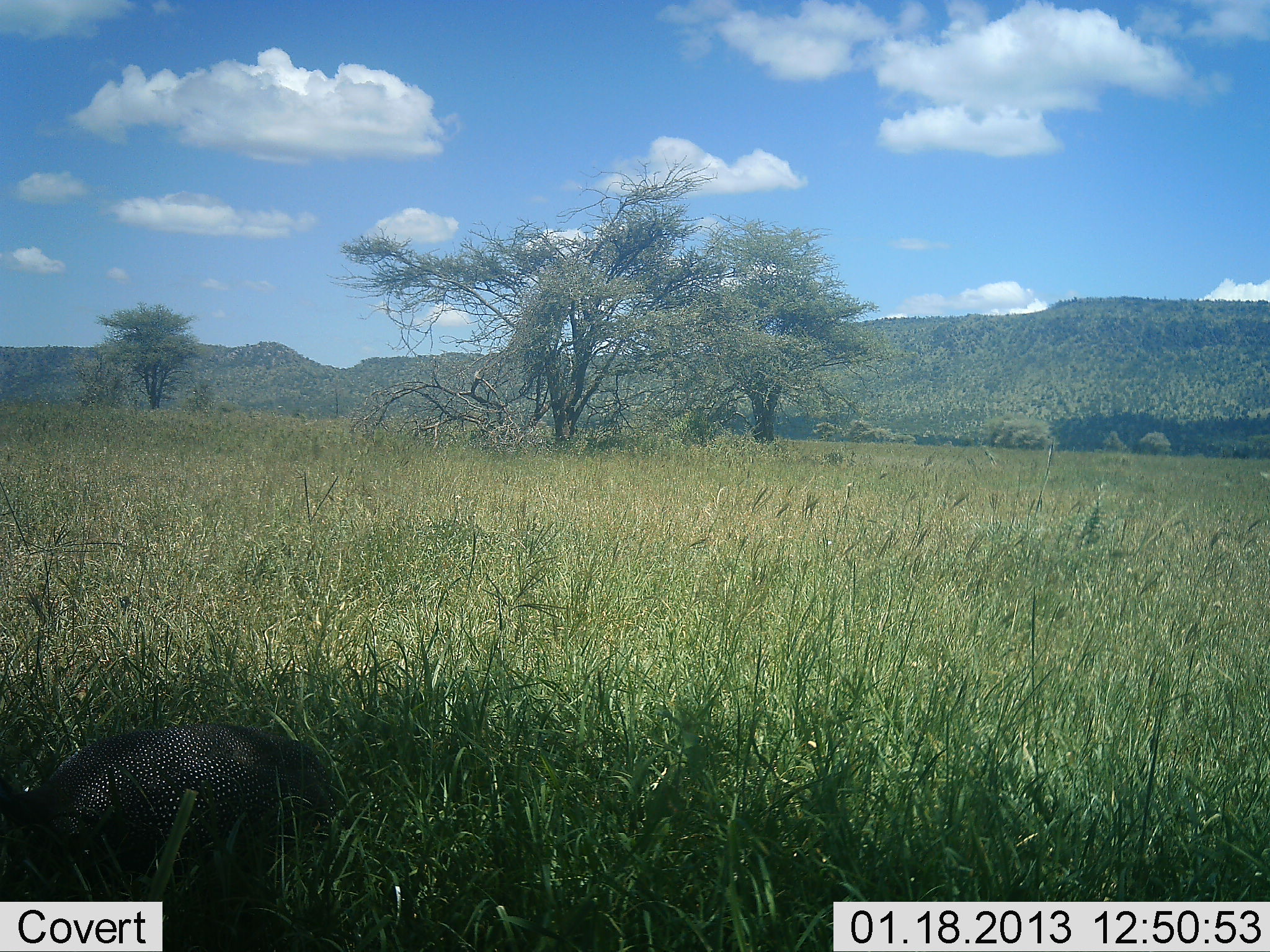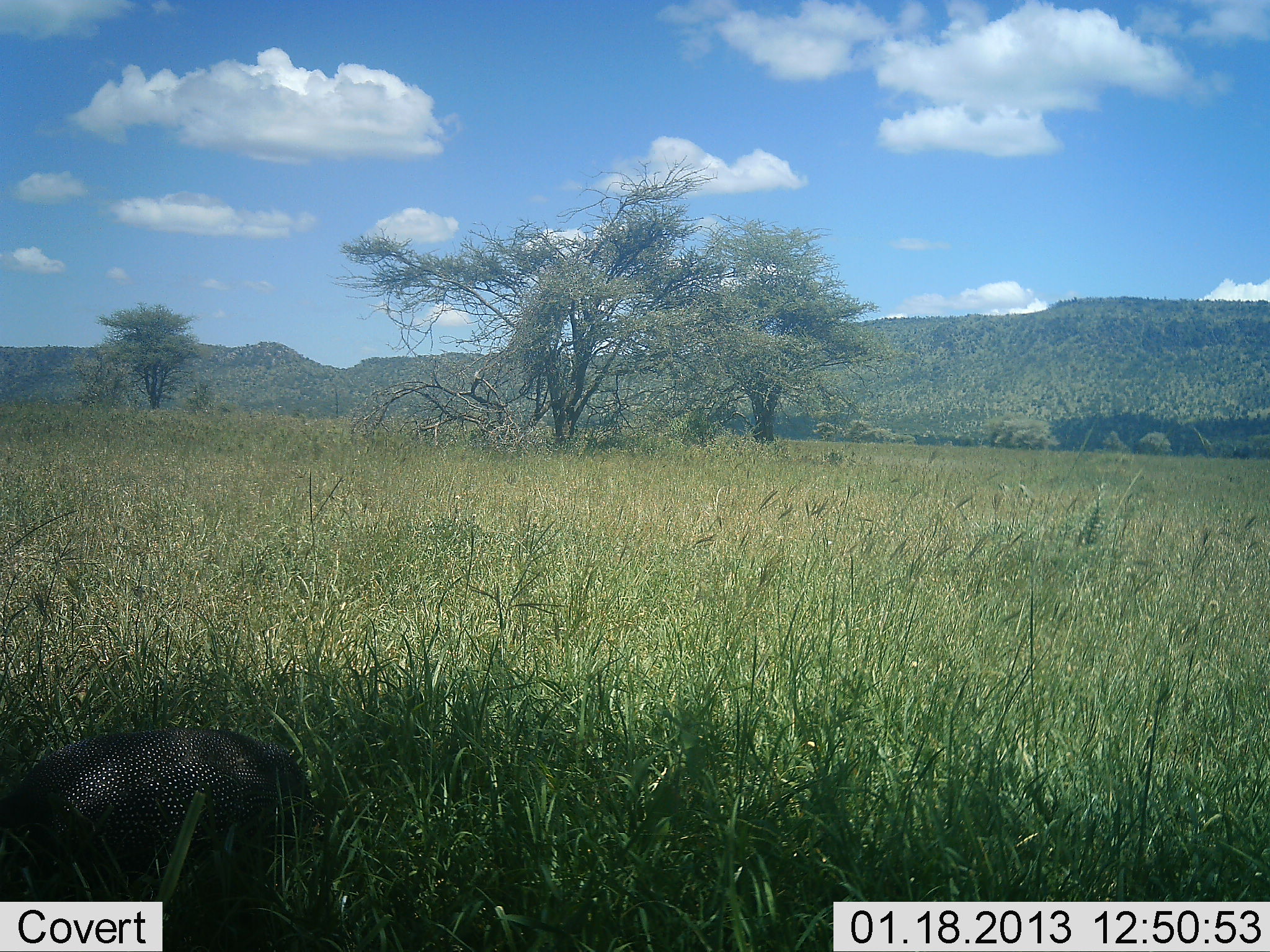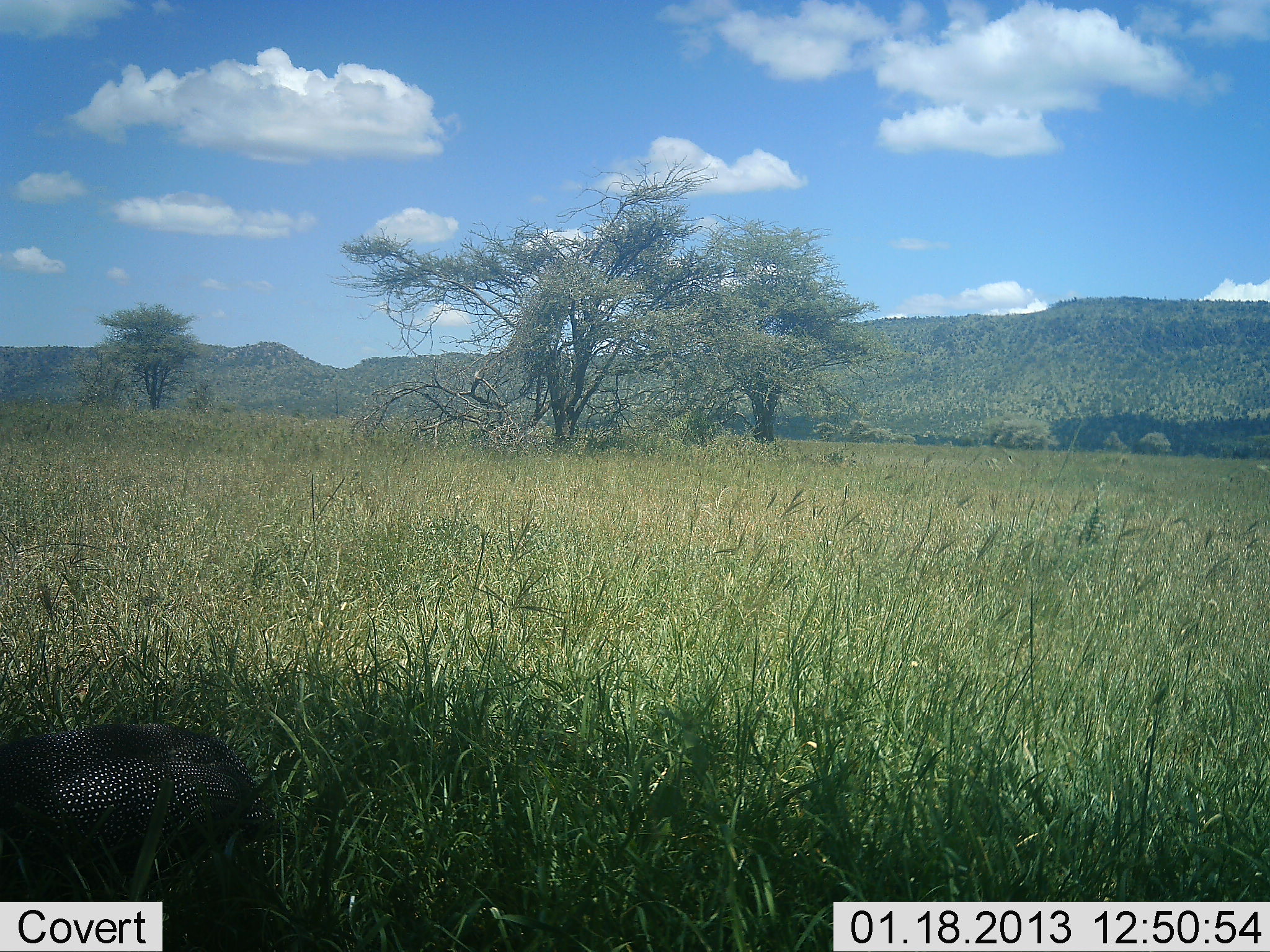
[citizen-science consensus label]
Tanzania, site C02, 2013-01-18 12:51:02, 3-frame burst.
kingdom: Animalia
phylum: Chordata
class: Aves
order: Galliformes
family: Numididae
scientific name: Numididae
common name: guinea fowl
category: guineafowl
Guineafowl (guinea fowl) (Numididae), count 1. Behavior (volunteer vote fractions): standing 36%, resting 0%, moving 43%, interacting 0%. Young present (vote fraction): 0%. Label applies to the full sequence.